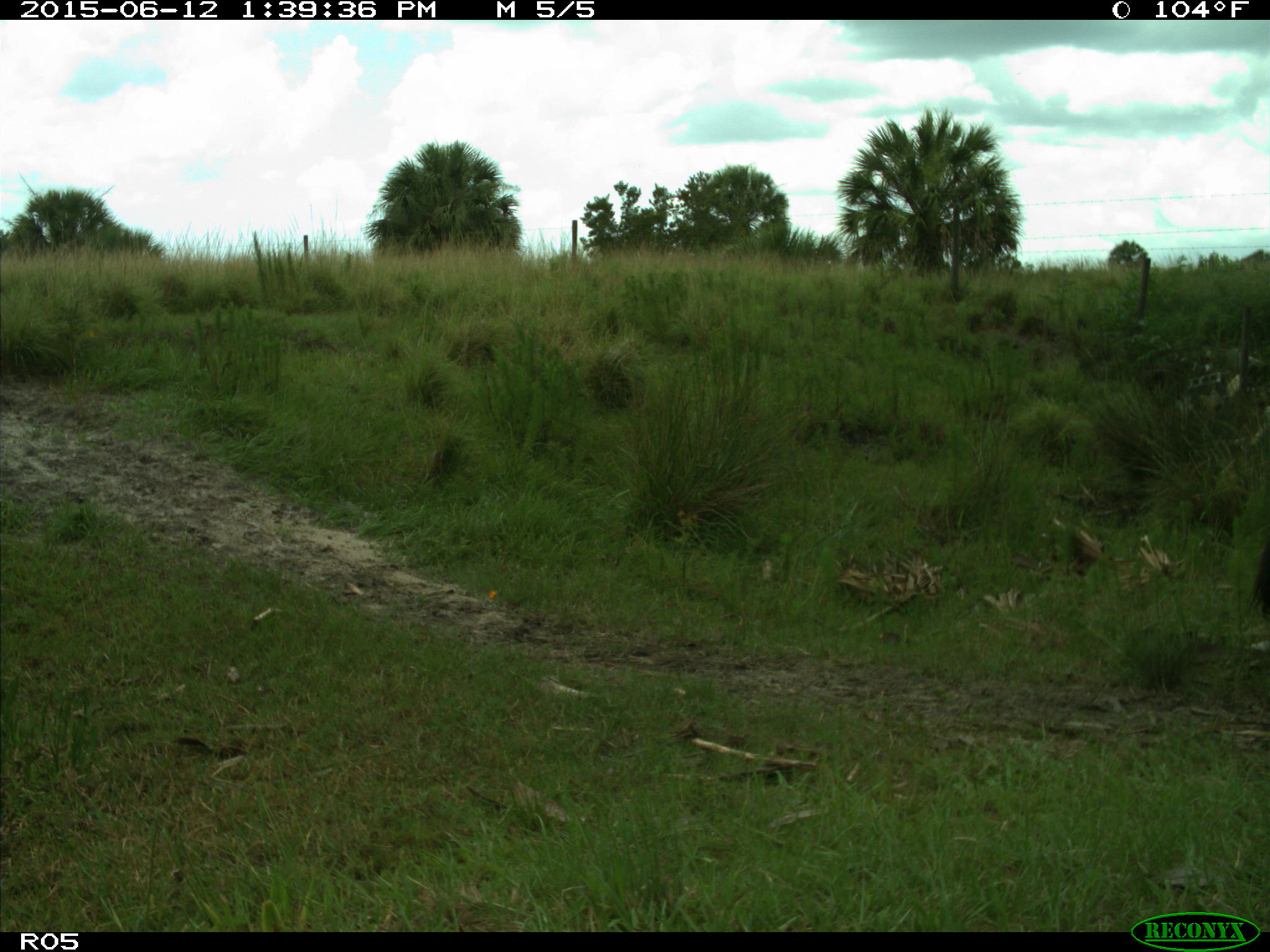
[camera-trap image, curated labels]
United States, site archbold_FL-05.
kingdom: Animalia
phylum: Chordata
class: Mammalia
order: Artiodactyla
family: Bovidae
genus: Bos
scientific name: Bos taurus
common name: domestic cow